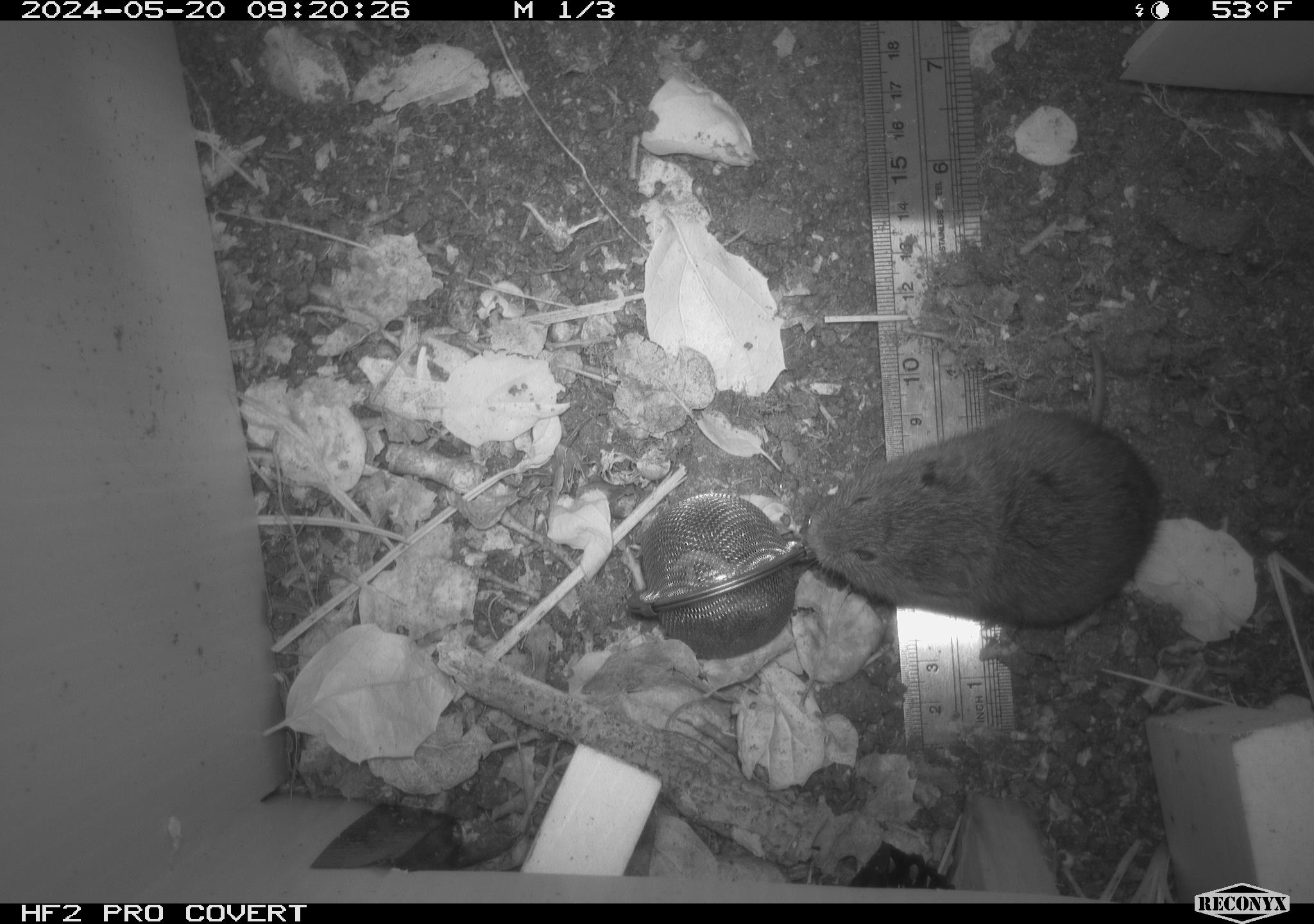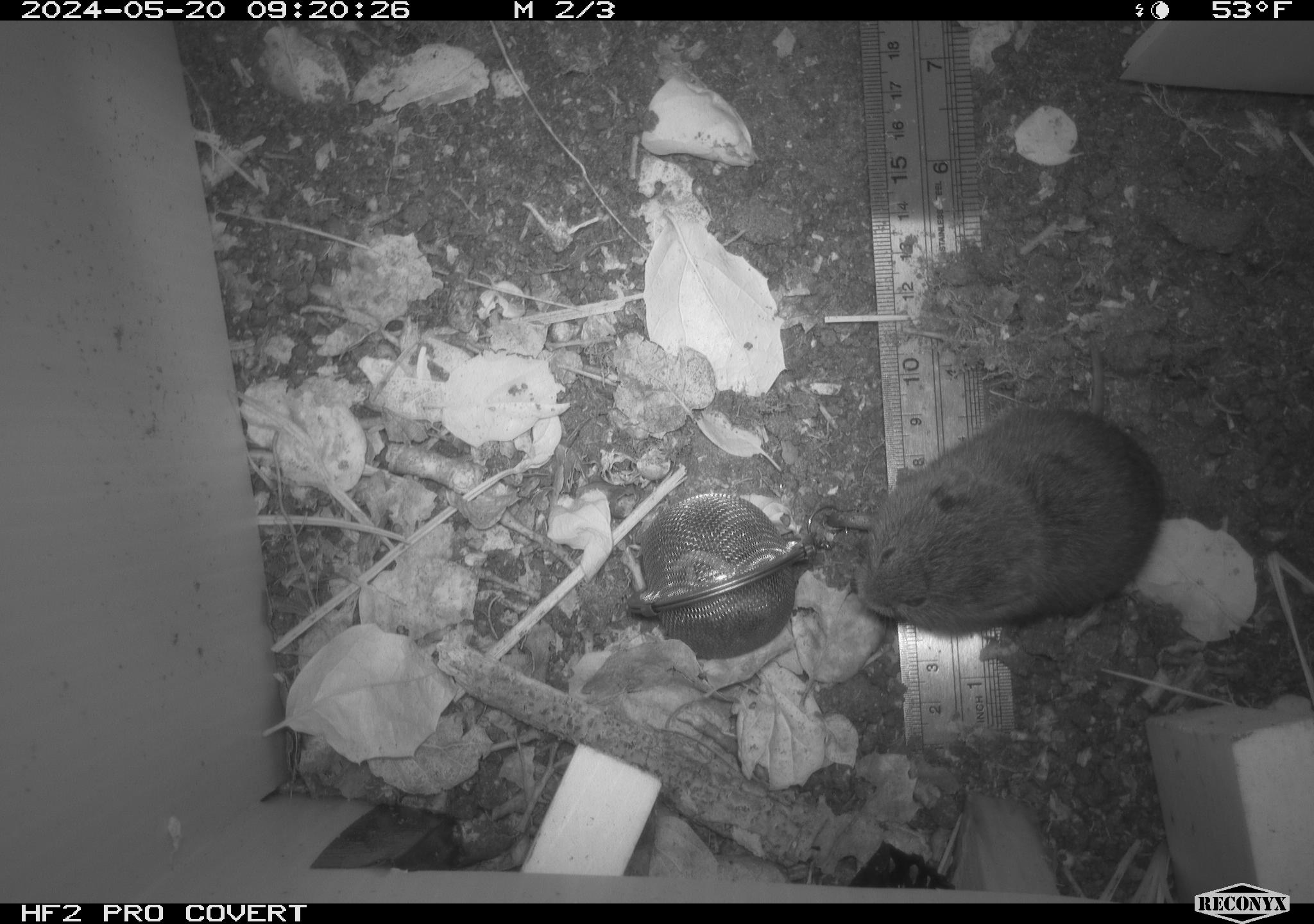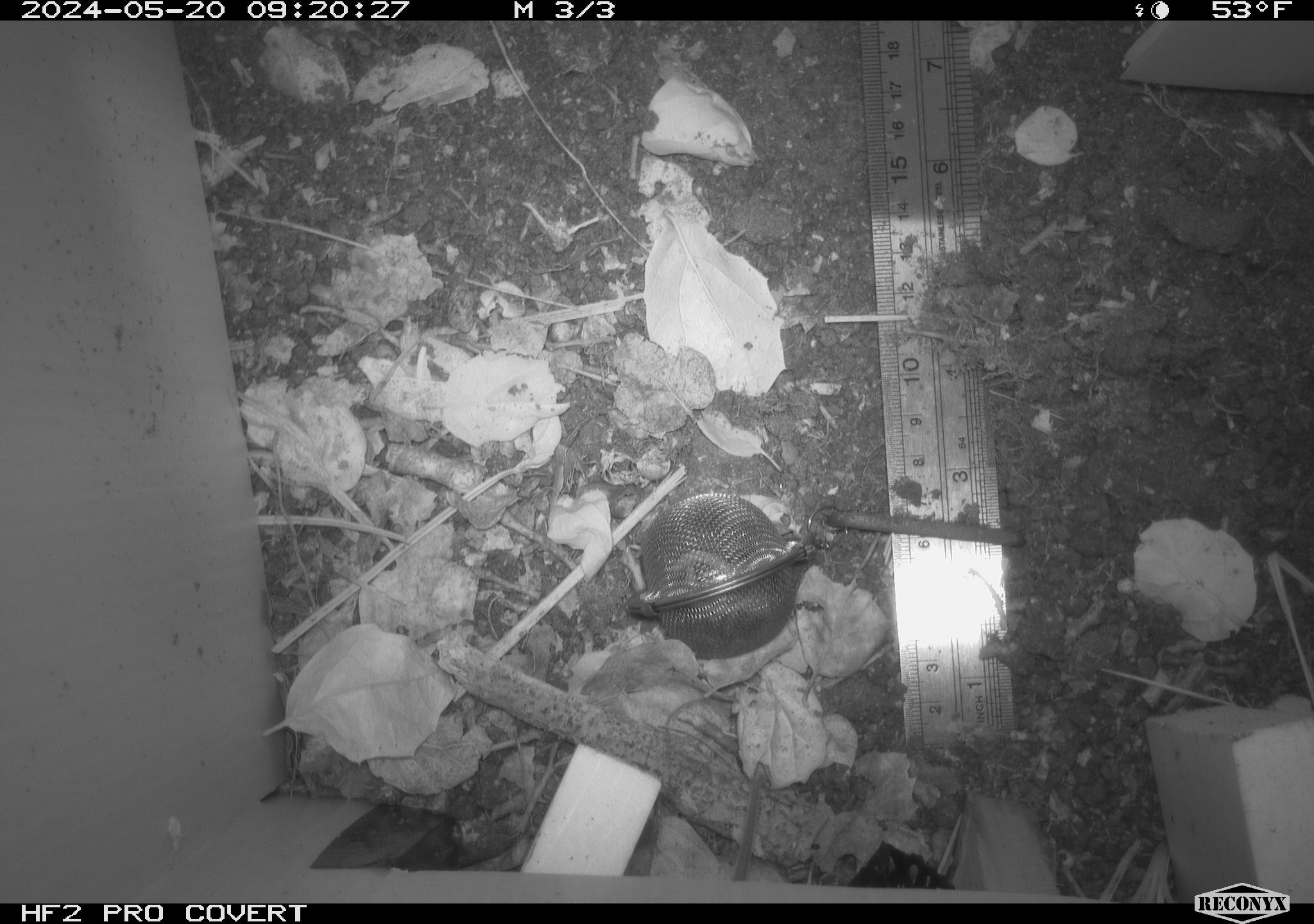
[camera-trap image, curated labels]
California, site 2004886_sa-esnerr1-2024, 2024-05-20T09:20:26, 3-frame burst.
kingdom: Animalia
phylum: Chordata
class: Mammalia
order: Rodentia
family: Cricetidae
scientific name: Cricetidae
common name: hamsters, voles, lemmings, and allies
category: cricetidae family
Cricetidae family (hamsters, voles, lemmings, and allies) (Cricetidae).